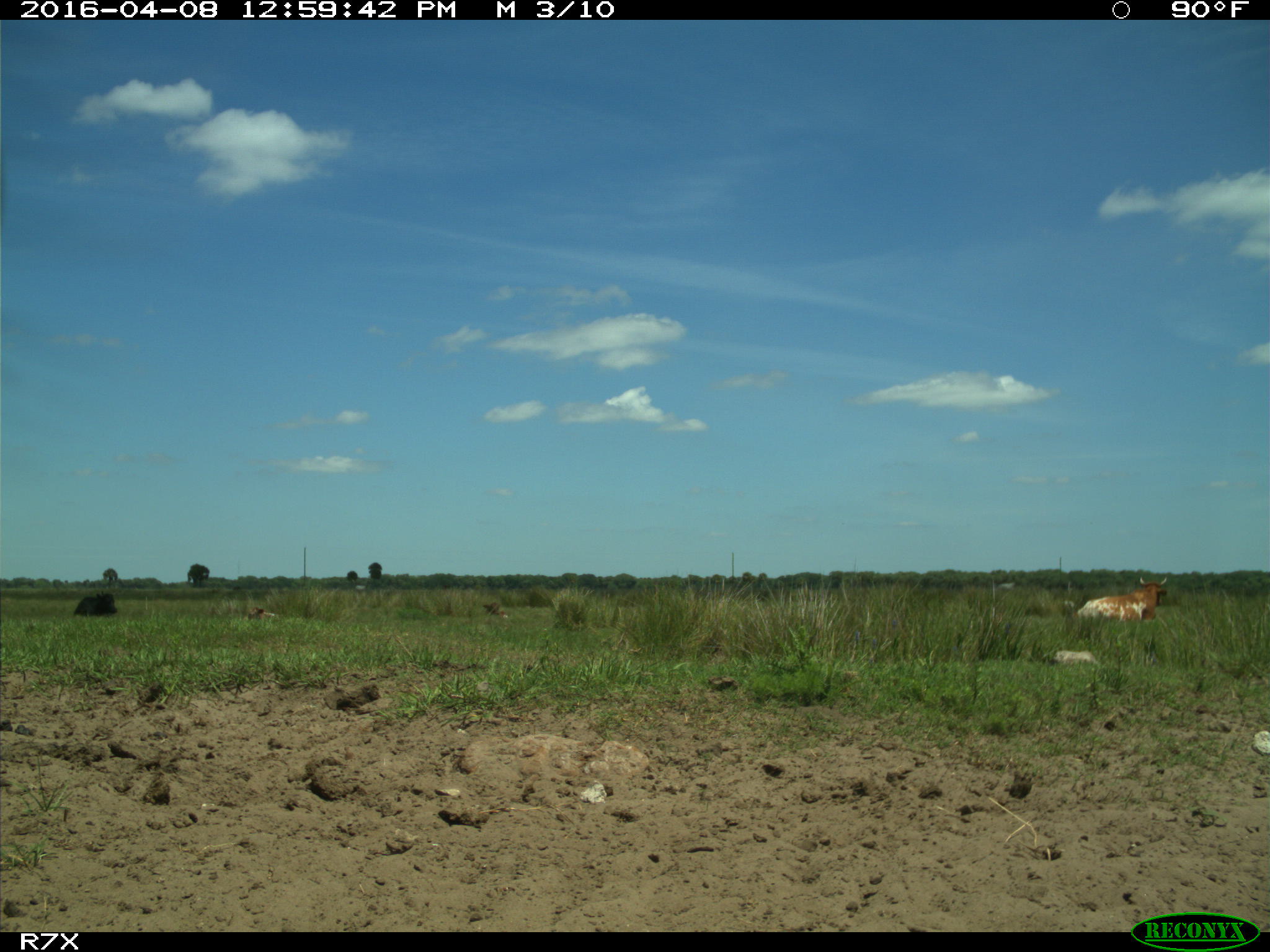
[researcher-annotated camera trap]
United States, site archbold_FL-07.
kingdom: Animalia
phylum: Chordata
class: Mammalia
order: Artiodactyla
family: Bovidae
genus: Bos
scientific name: Bos taurus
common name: domestic cow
Bos taurus (domestic cow).